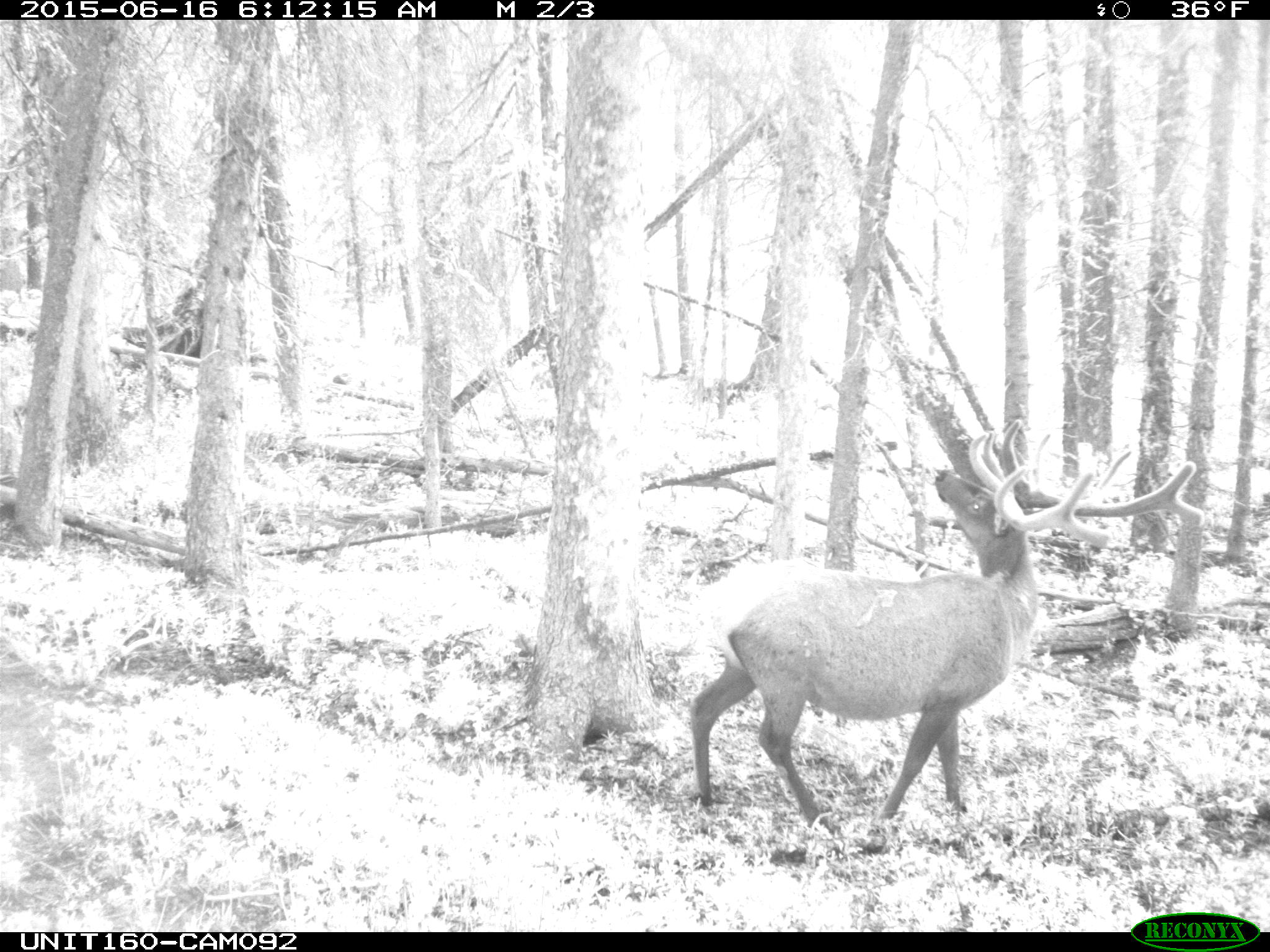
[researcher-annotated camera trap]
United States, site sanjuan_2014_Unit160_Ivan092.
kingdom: Animalia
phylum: Chordata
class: Mammalia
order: Artiodactyla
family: Cervidae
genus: Cervus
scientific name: Cervus elaphus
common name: red deer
Cervus elaphus (red deer).